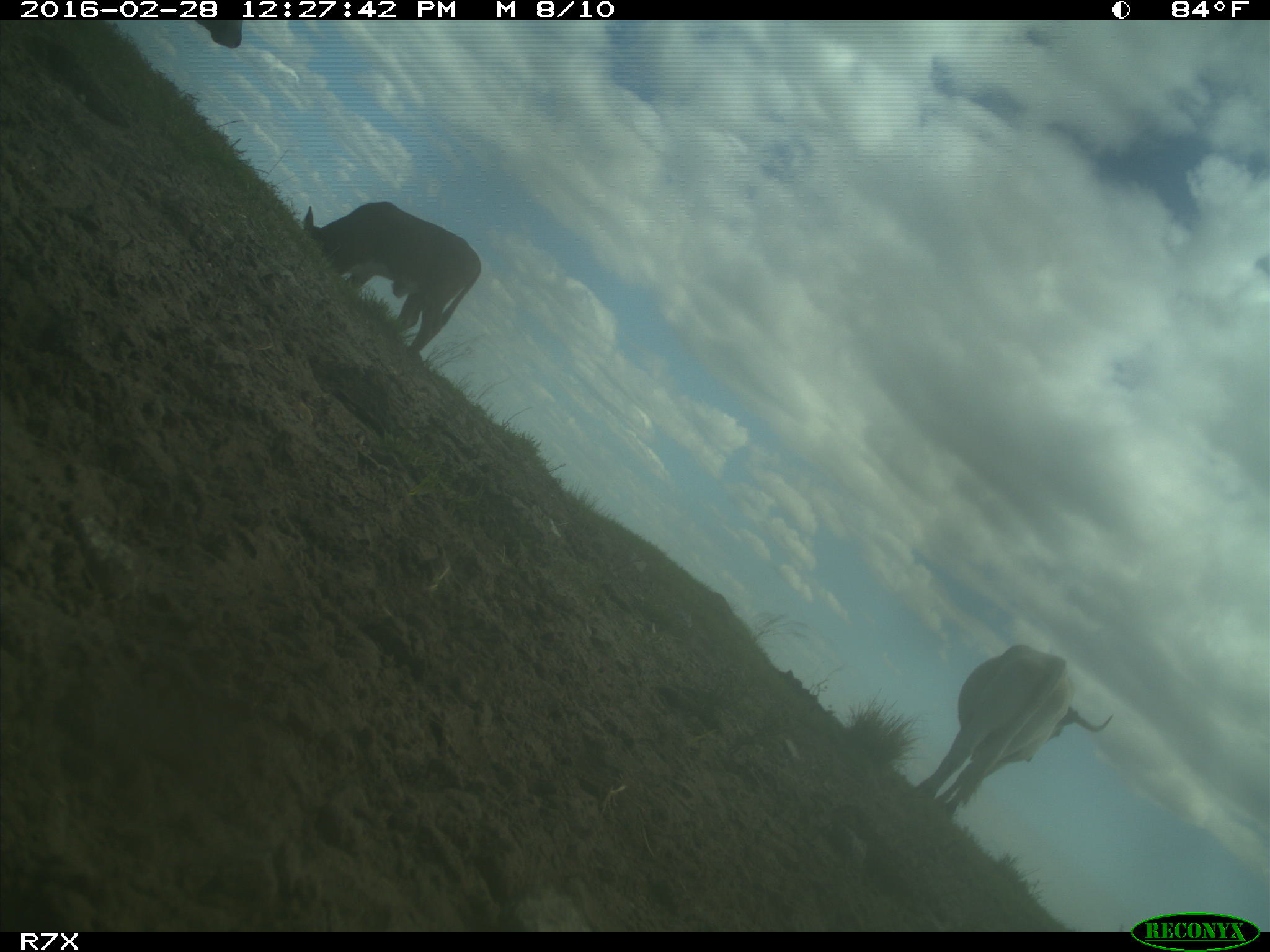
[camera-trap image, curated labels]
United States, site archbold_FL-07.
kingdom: Animalia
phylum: Chordata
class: Mammalia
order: Artiodactyla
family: Bovidae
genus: Bos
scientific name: Bos taurus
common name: domestic cow